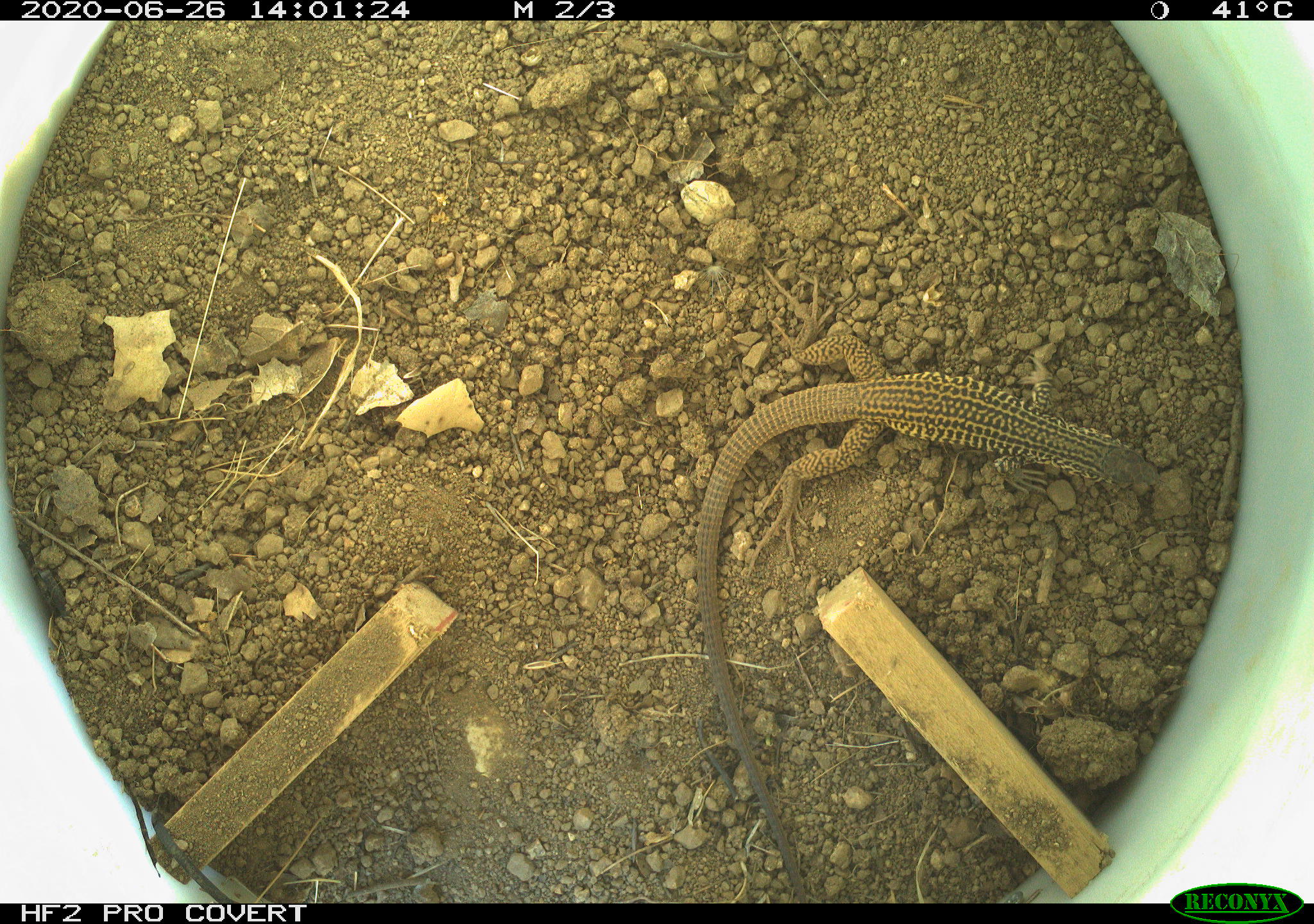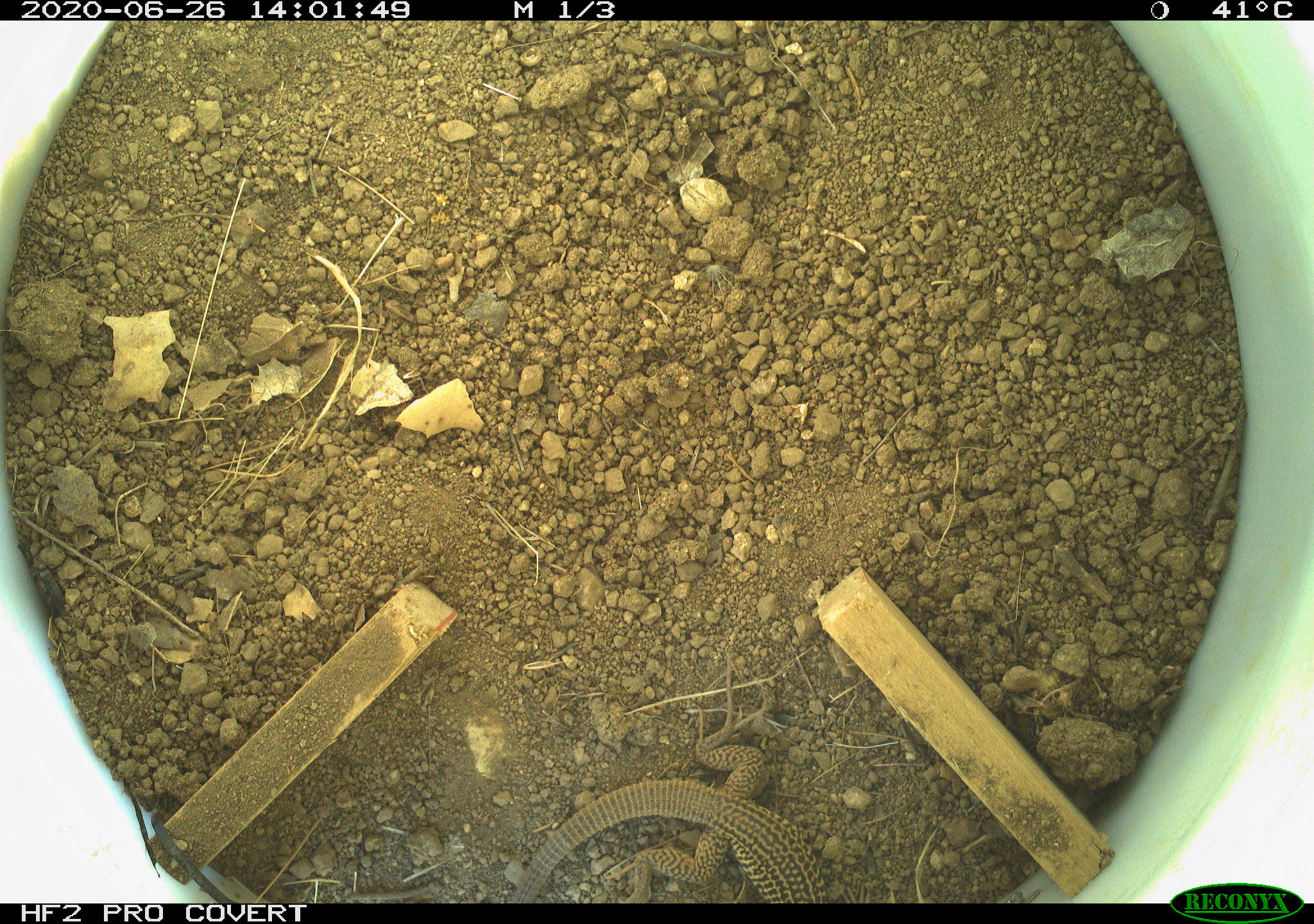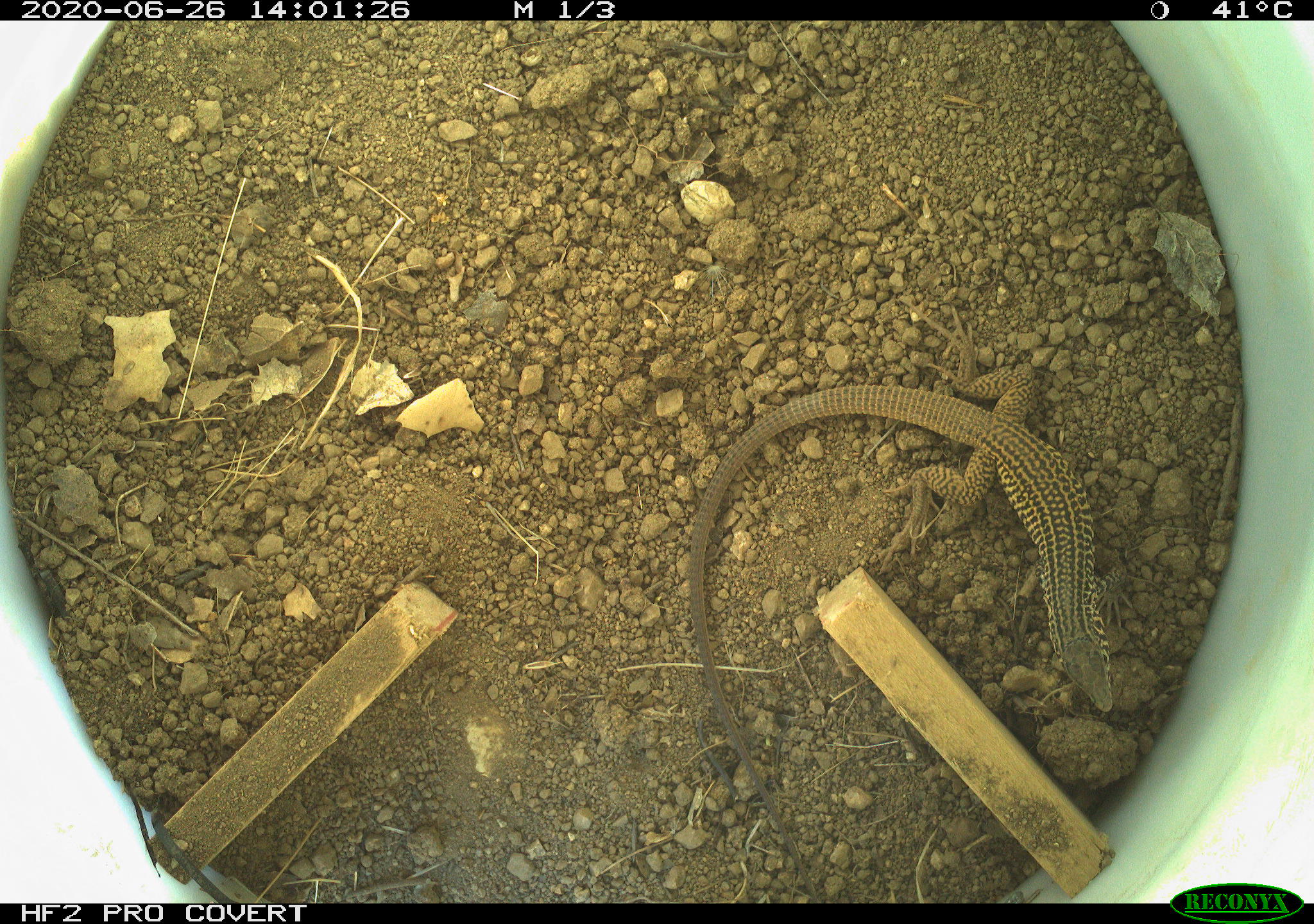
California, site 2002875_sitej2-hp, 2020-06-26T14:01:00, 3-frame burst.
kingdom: Animalia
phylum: Chordata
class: Reptilia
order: Squamata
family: Teiidae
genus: Aspidoscelis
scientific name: Aspidoscelis tigris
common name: western whiptail